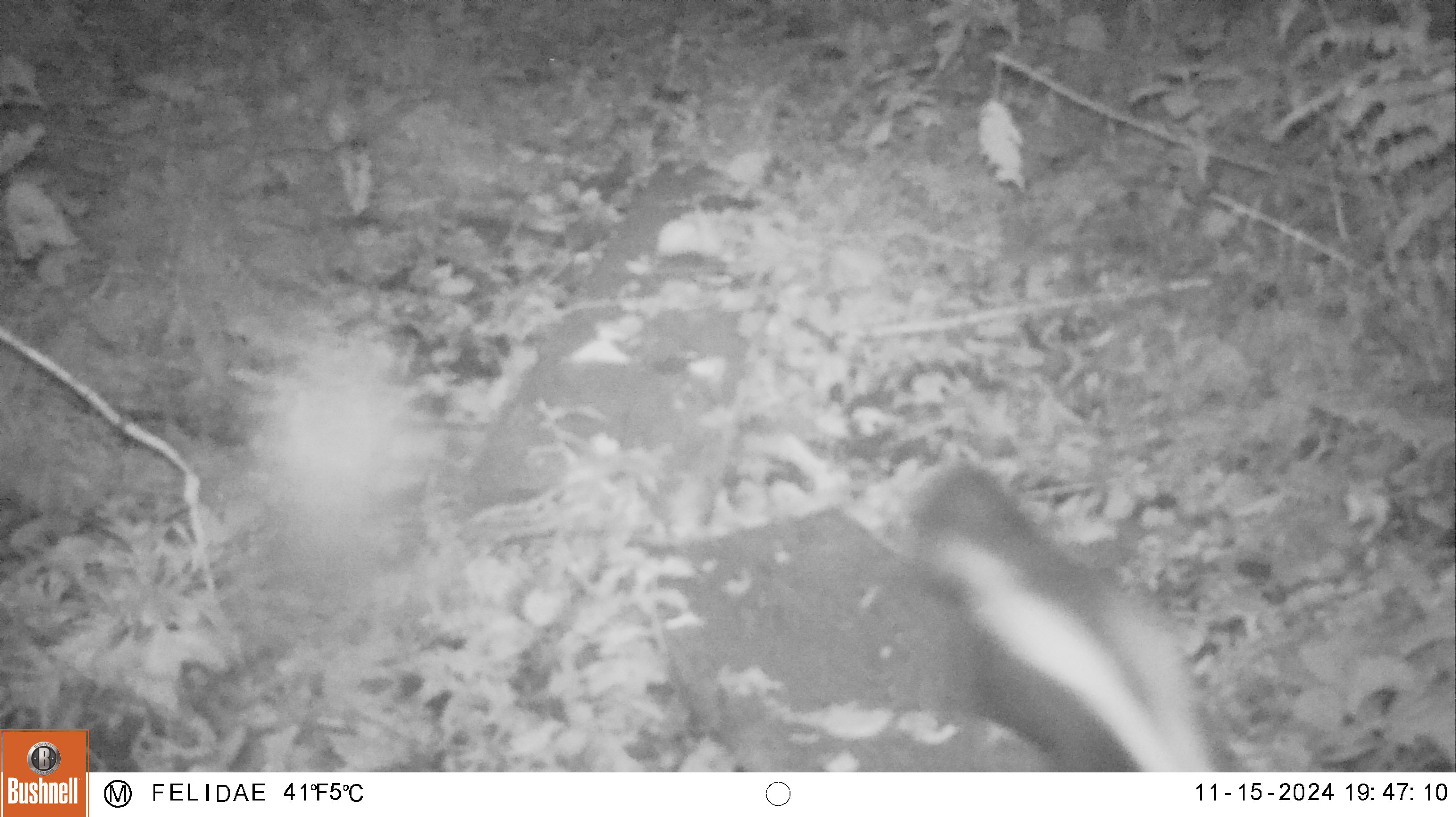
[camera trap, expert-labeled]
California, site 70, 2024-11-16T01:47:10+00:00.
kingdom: Animalia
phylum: Chordata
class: Mammalia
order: Carnivora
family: Mephitidae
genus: Mephitis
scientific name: Mephitis mephitis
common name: striped skunk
Striped skunk (Mephitis mephitis).